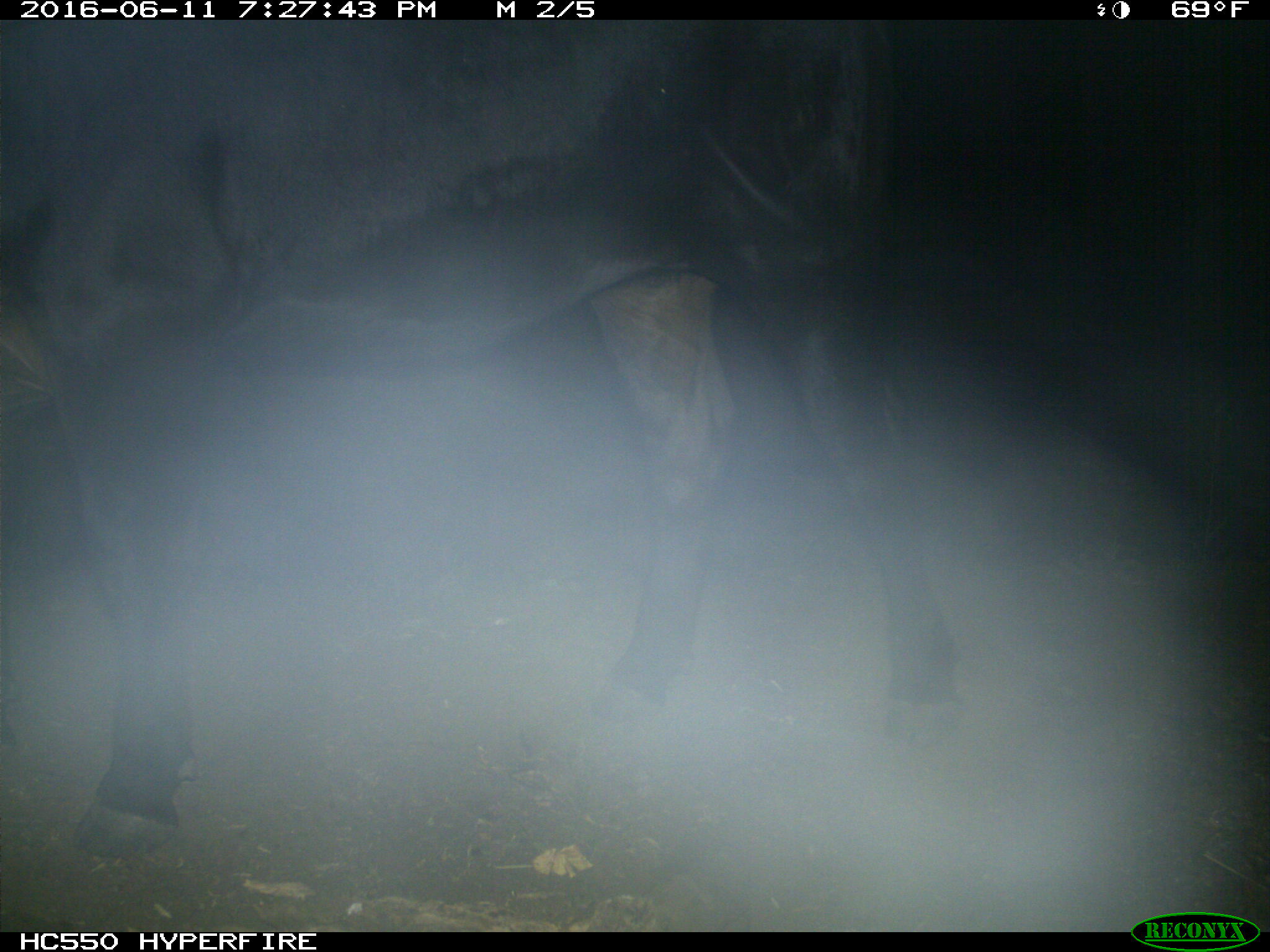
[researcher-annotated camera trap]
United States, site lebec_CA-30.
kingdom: Animalia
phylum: Chordata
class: Mammalia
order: Artiodactyla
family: Bovidae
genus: Bos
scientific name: Bos taurus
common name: domestic cow